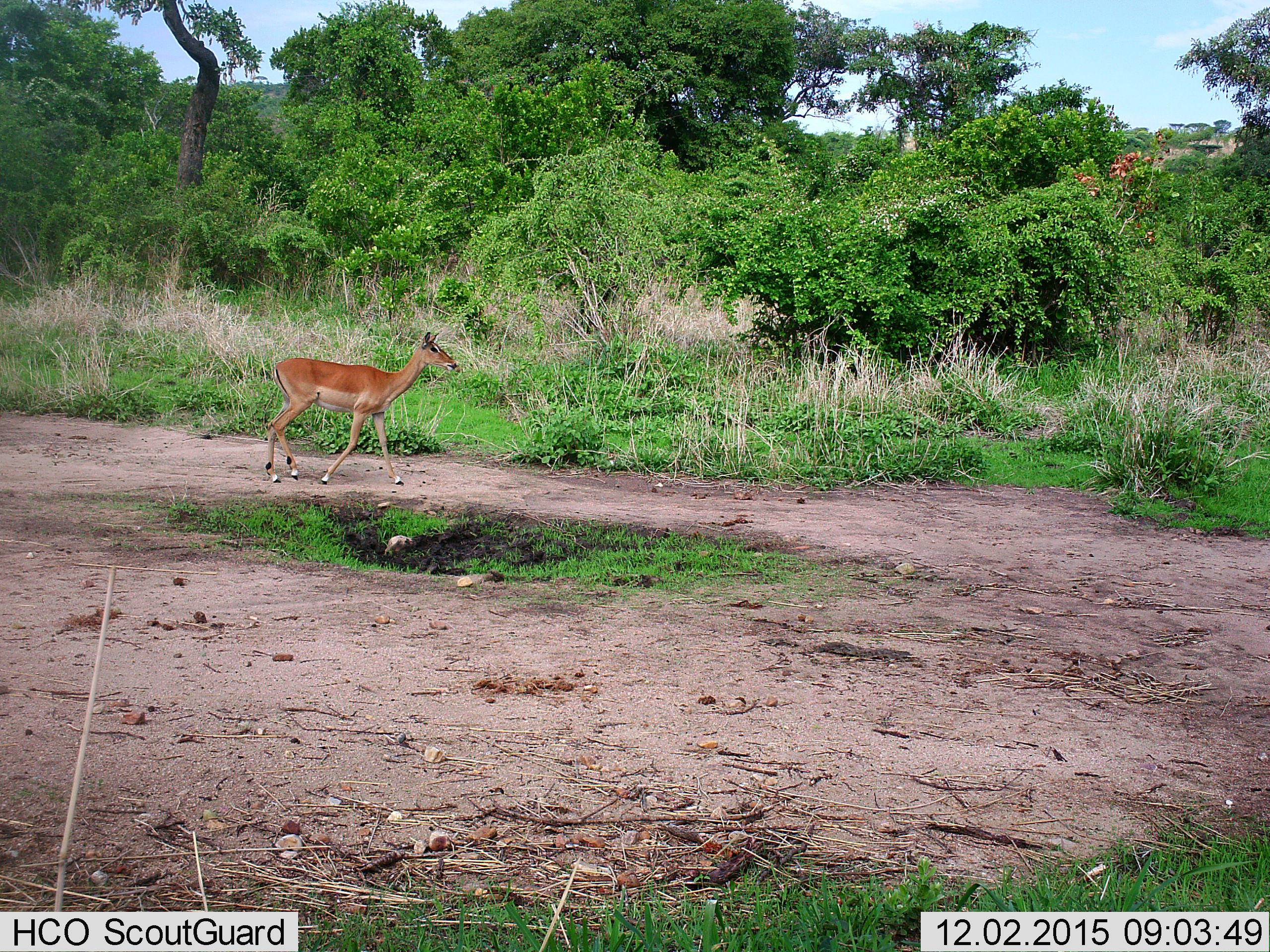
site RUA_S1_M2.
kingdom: Animalia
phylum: Chordata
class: Mammalia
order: Artiodactyla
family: Bovidae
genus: Aepyceros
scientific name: Aepyceros melampus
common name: impala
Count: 1.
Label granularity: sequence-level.